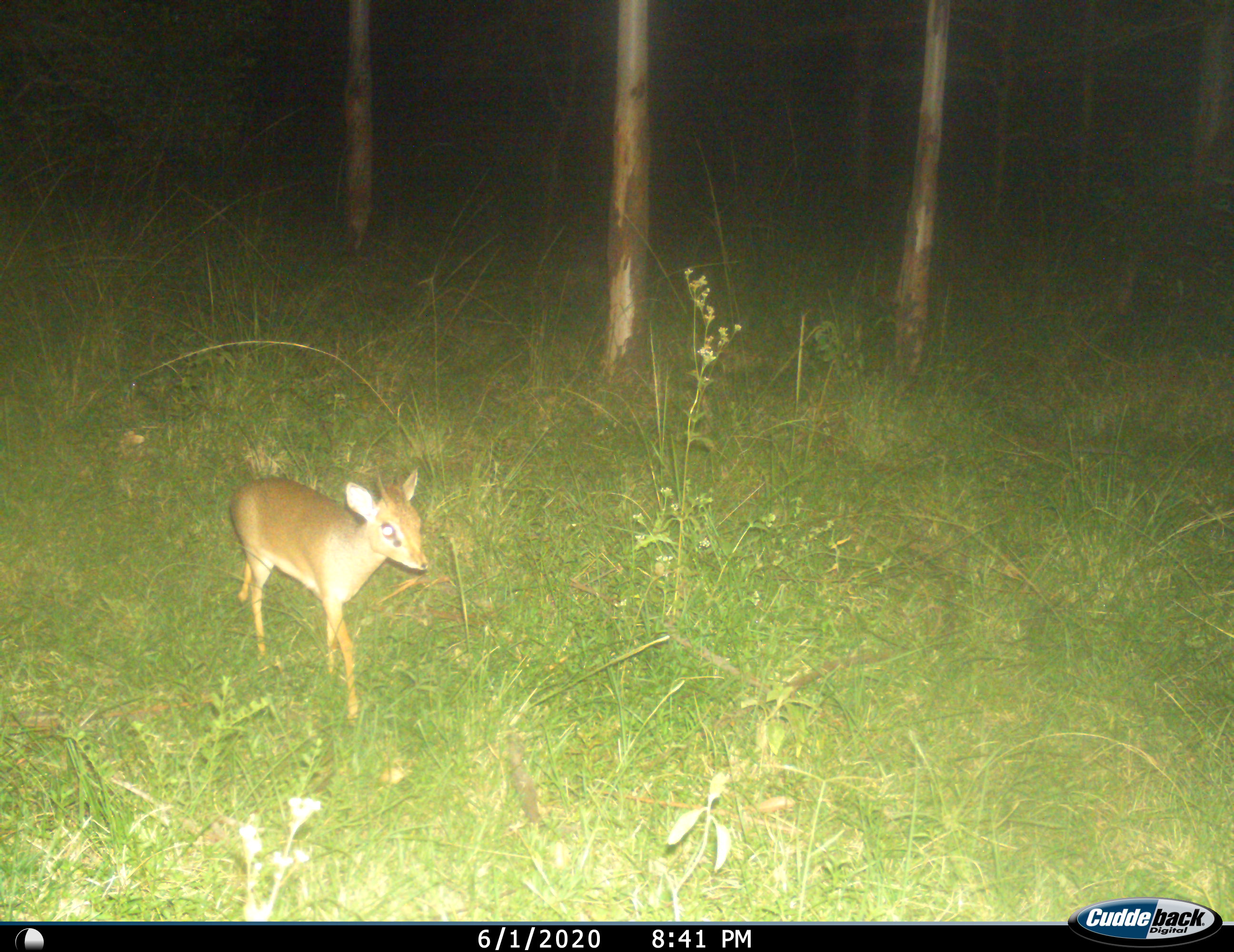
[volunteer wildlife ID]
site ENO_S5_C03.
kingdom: Animalia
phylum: Chordata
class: Mammalia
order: Artiodactyla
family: Bovidae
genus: Madoqua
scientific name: Madoqua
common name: dik-dik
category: dikdik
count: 1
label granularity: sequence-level